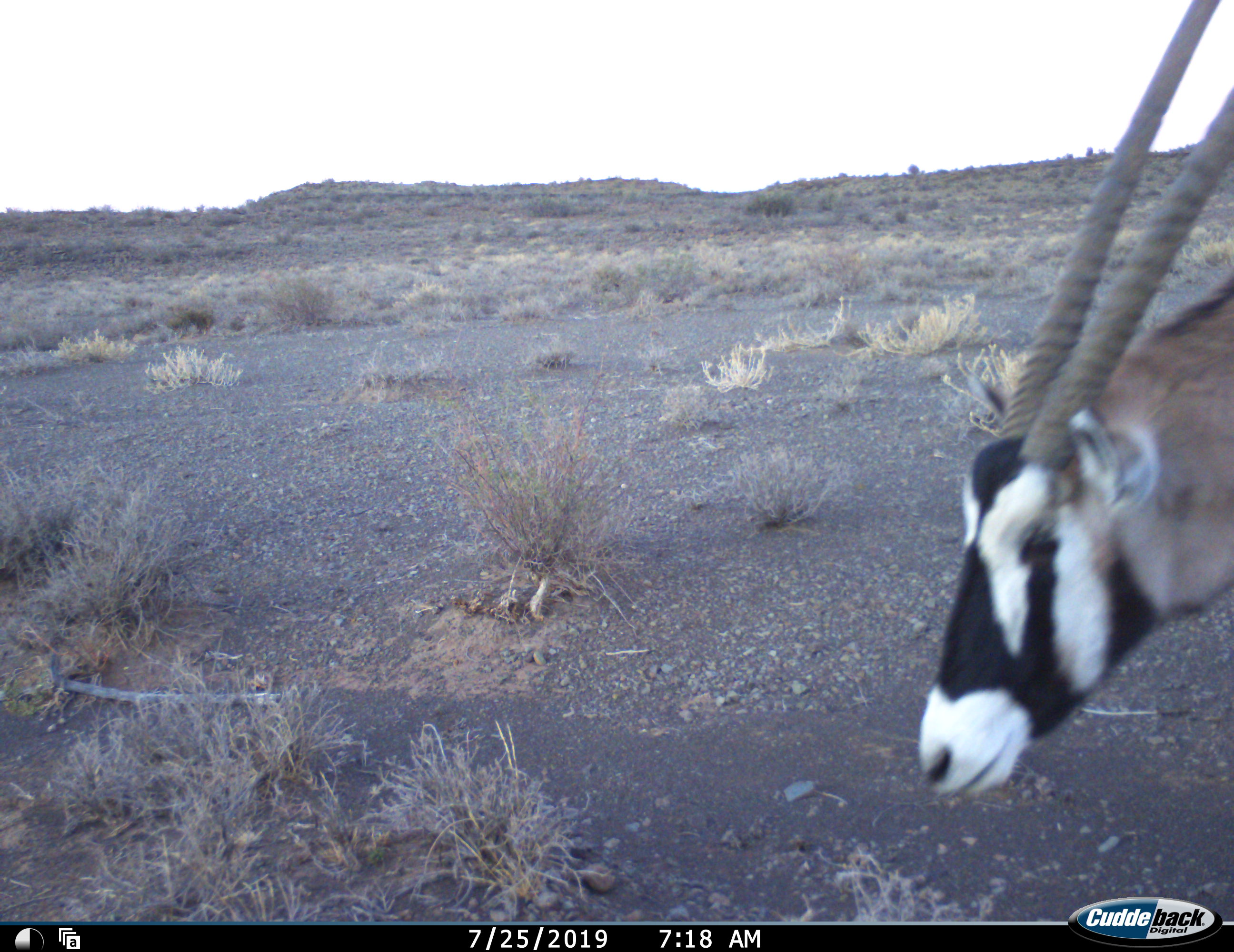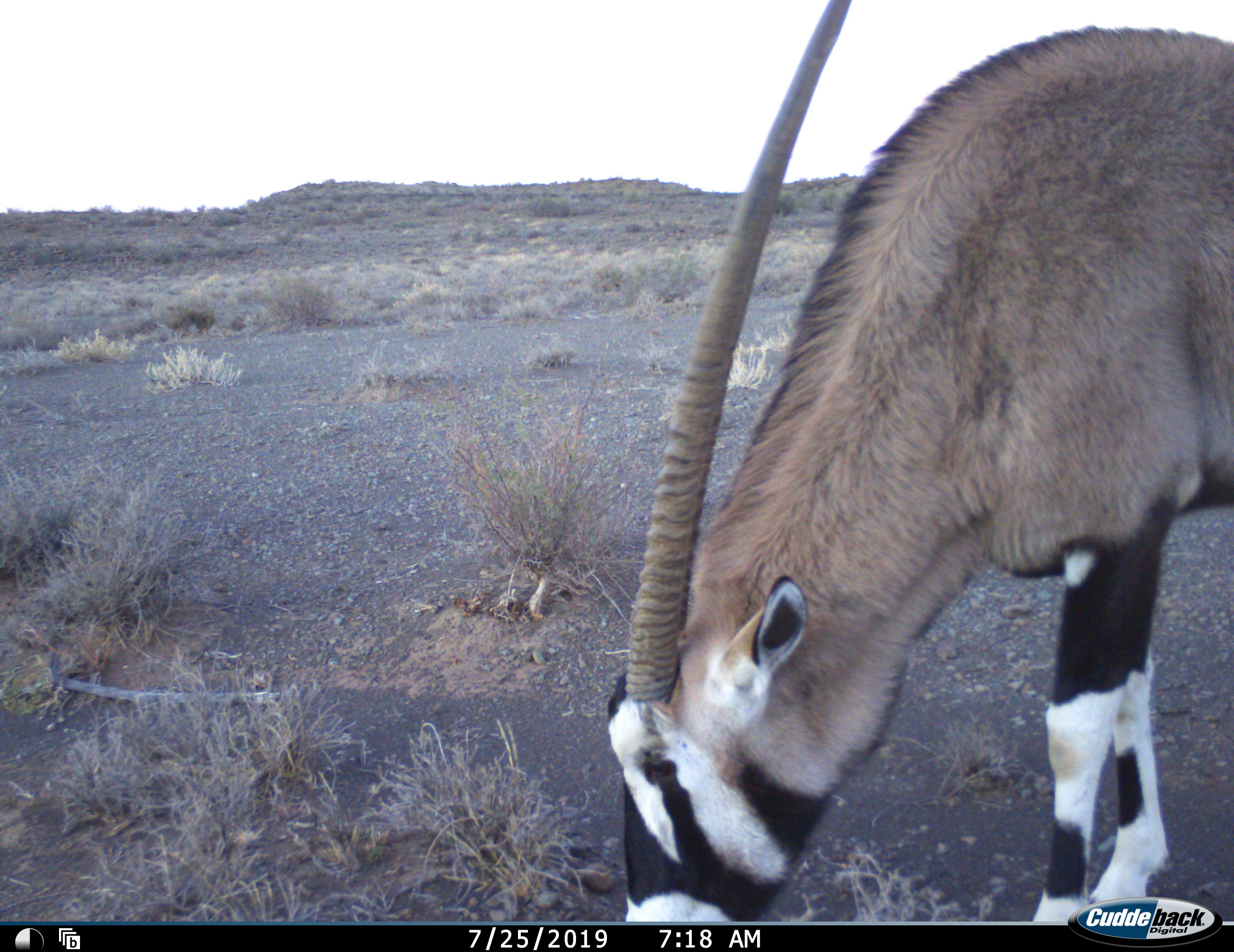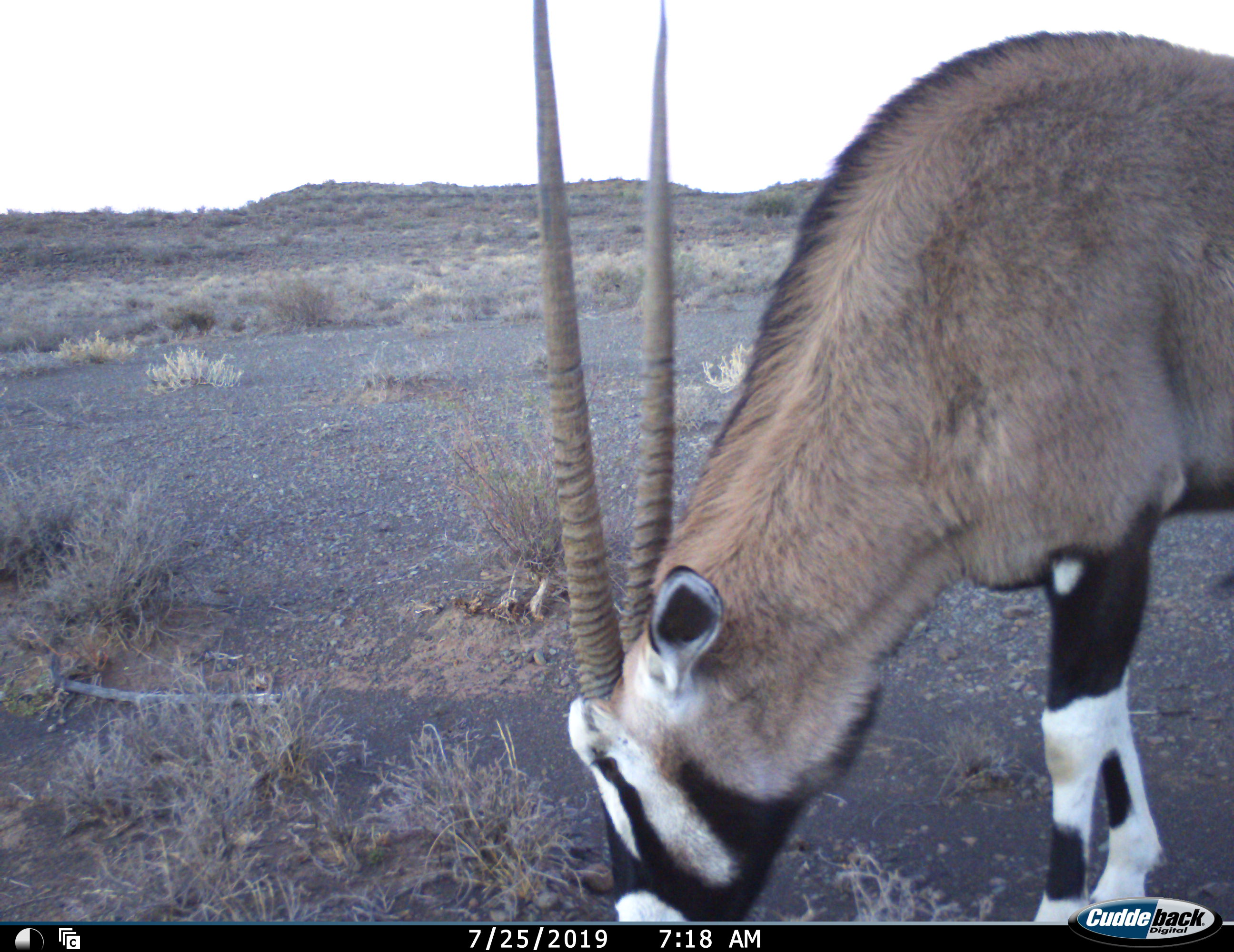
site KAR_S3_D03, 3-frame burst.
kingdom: Animalia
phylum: Chordata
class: Mammalia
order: Artiodactyla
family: Bovidae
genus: Oryx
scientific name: Oryx gazella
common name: gemsbok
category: oryx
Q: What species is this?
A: Oryx (gemsbok) (Oryx gazella).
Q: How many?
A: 1.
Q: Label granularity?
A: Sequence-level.